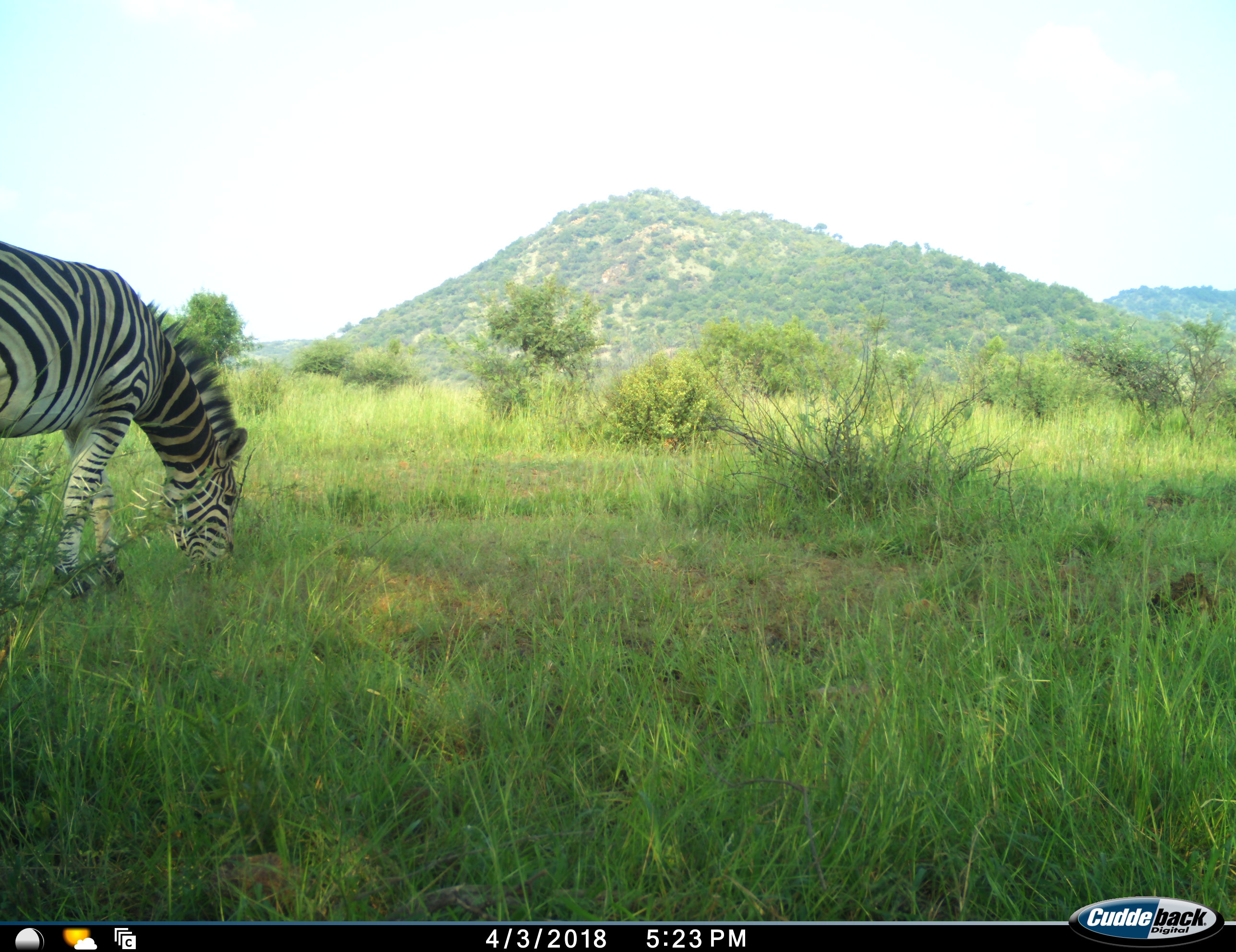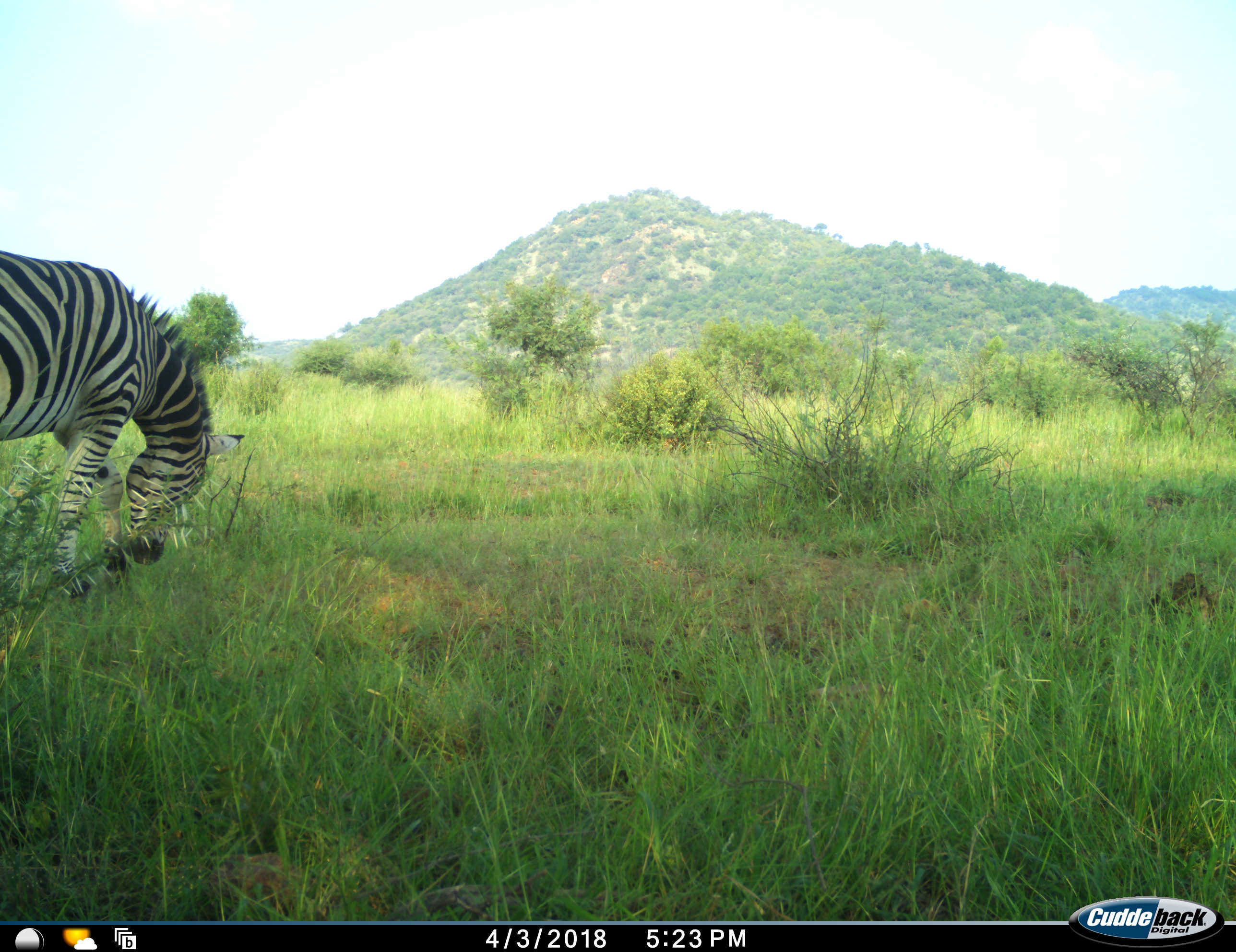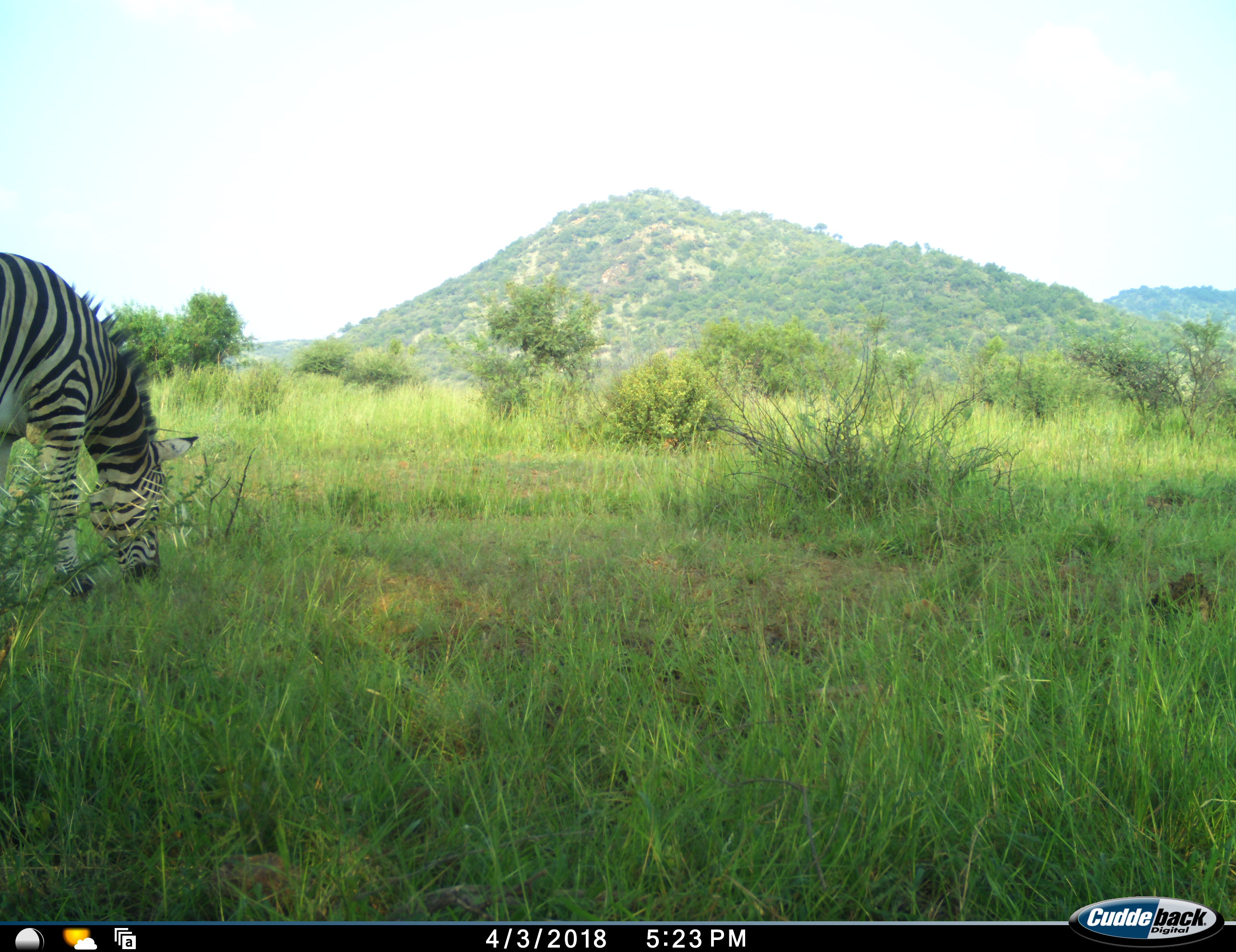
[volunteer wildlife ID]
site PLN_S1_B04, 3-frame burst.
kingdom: Animalia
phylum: Chordata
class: Mammalia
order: Perissodactyla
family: Equidae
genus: Equus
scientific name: Equus quagga burchellii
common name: burchell's zebra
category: zebraburchells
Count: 1.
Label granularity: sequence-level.